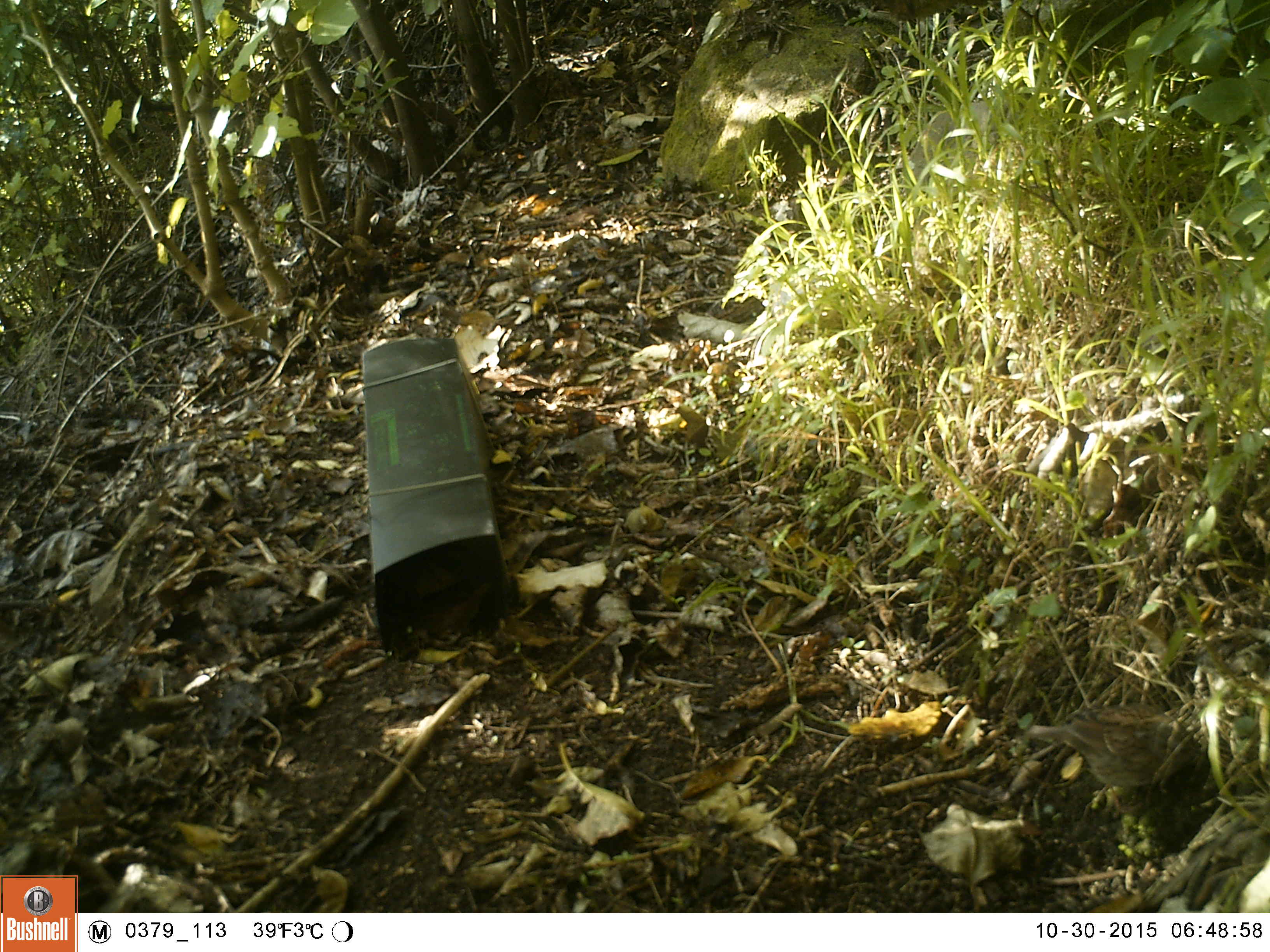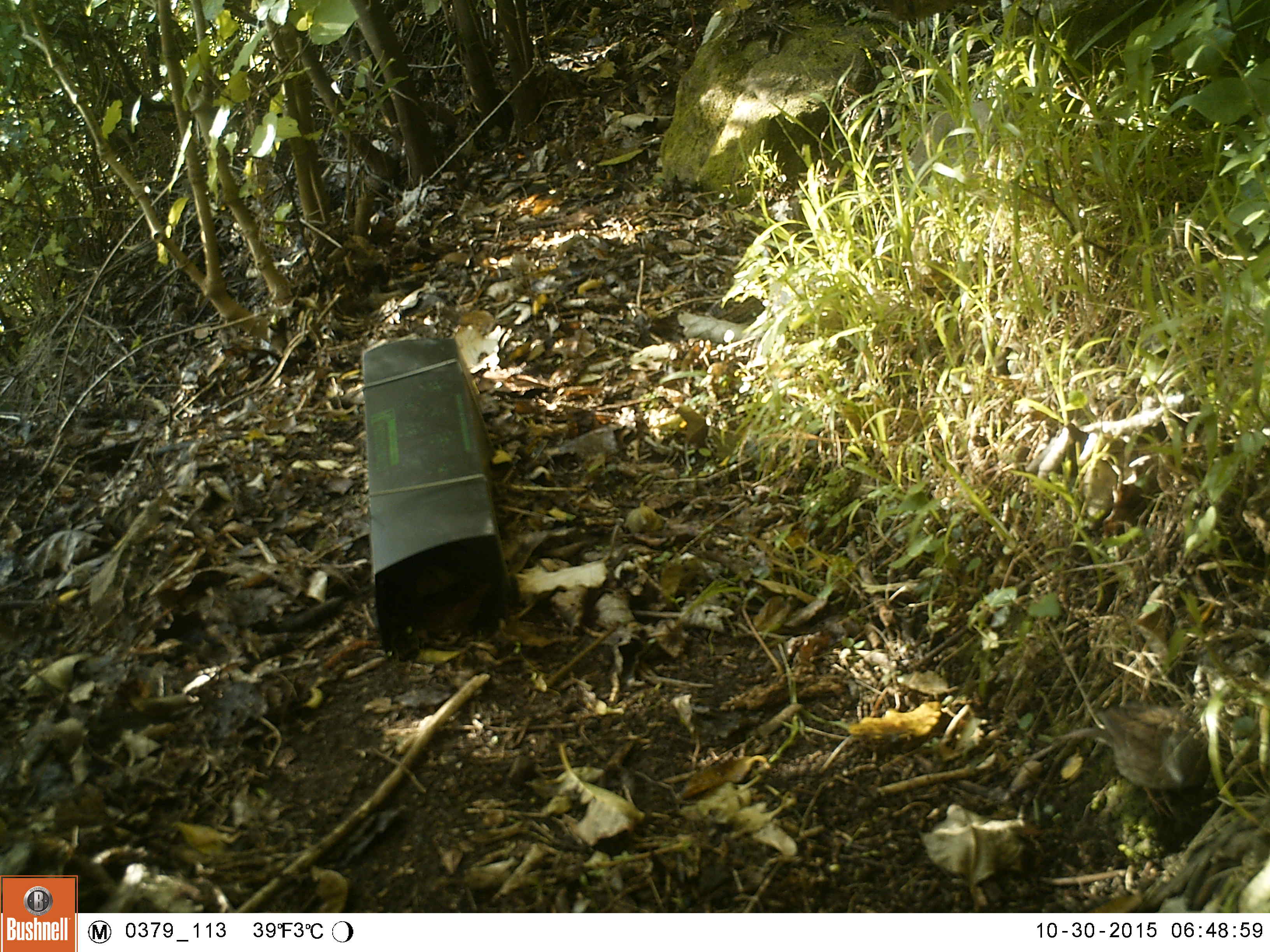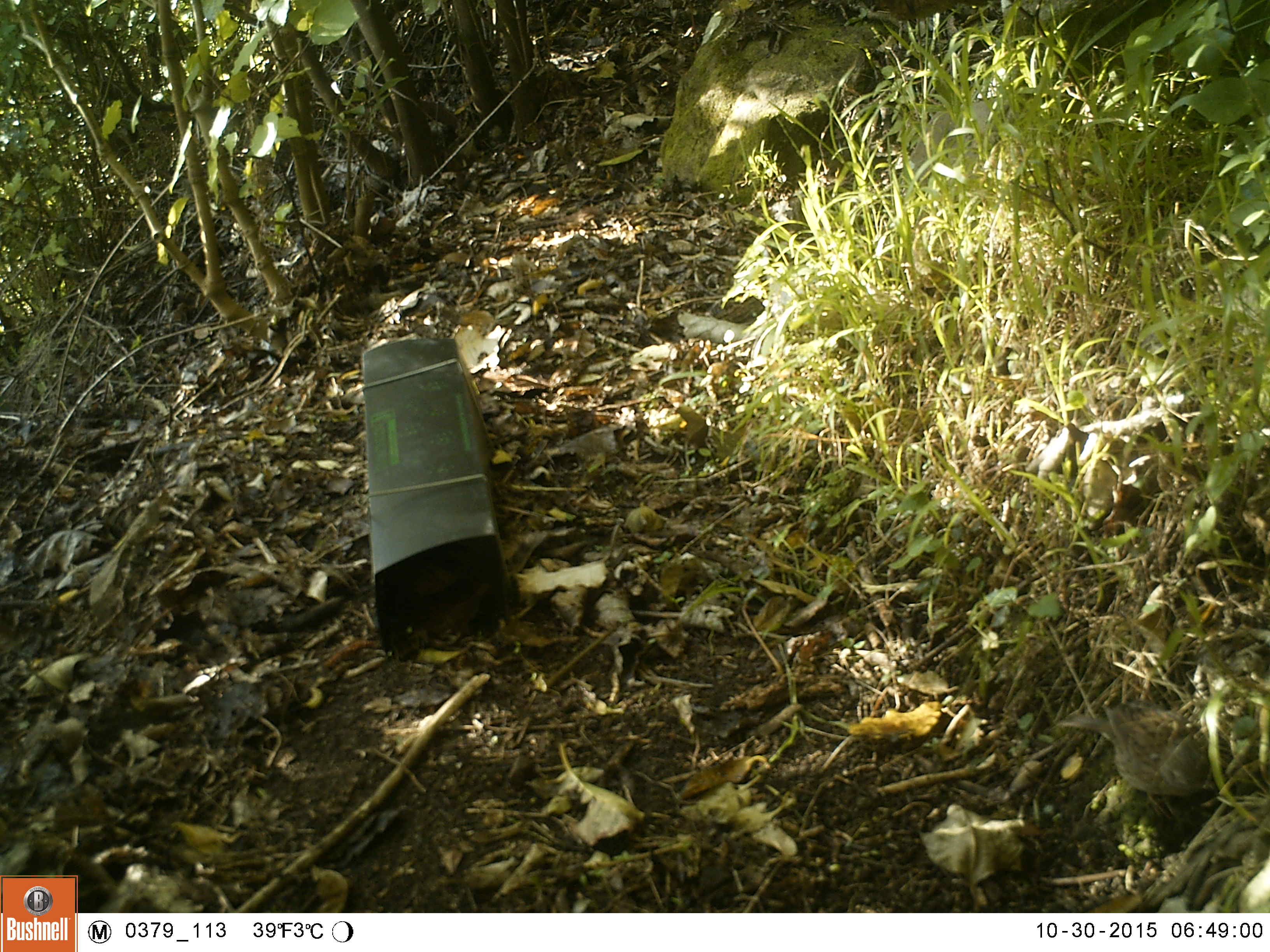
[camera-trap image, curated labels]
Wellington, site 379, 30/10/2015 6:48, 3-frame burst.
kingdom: Animalia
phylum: Chordata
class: Aves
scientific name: Aves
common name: bird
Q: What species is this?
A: Bird (Aves).